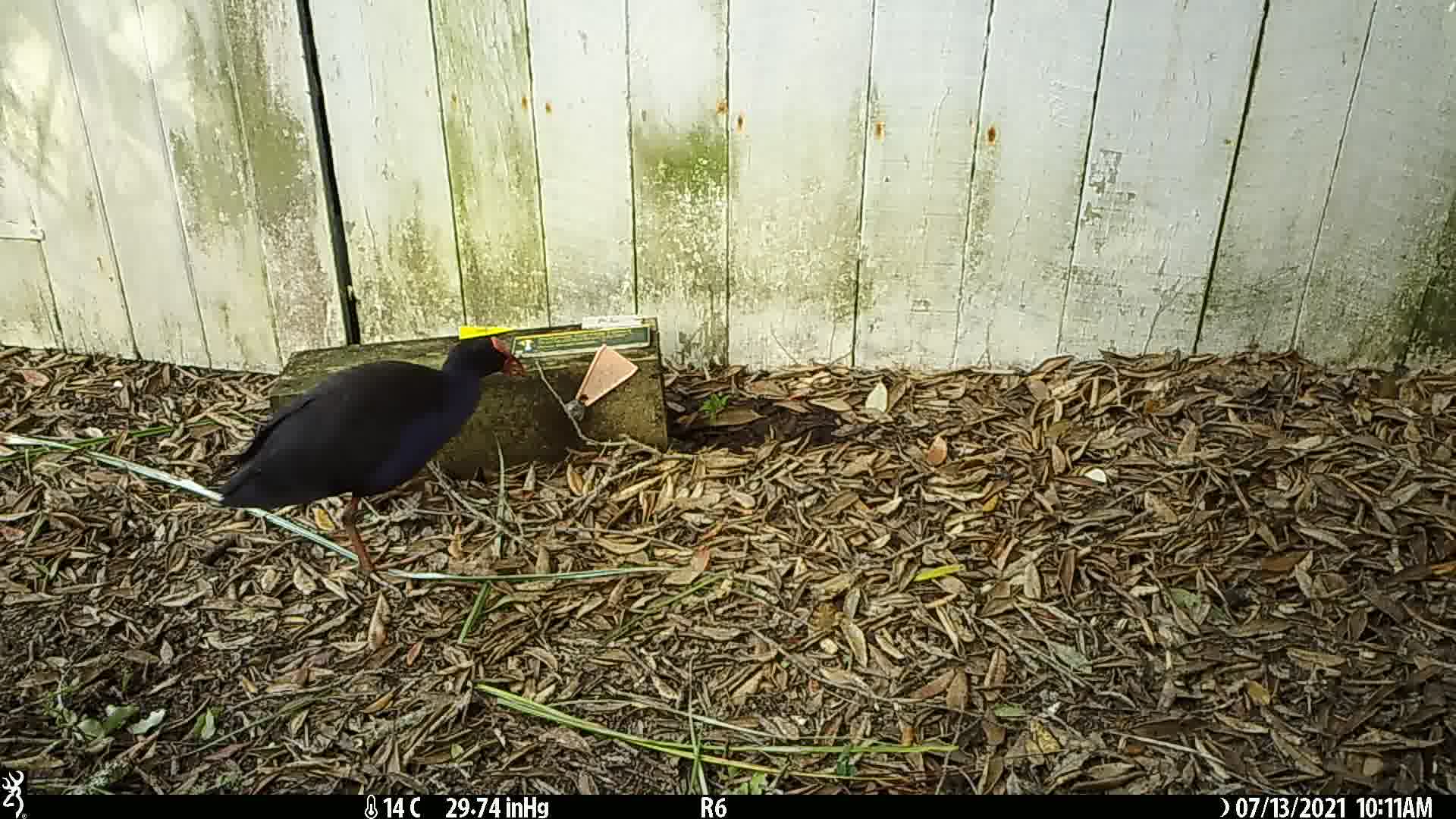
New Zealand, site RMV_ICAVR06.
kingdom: Animalia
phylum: Chordata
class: Aves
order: Gruiformes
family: Rallidae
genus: Porphyrio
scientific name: Porphyrio melanotus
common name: australasian swamphen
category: pukeko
Pukeko (australasian swamphen) (Porphyrio melanotus).